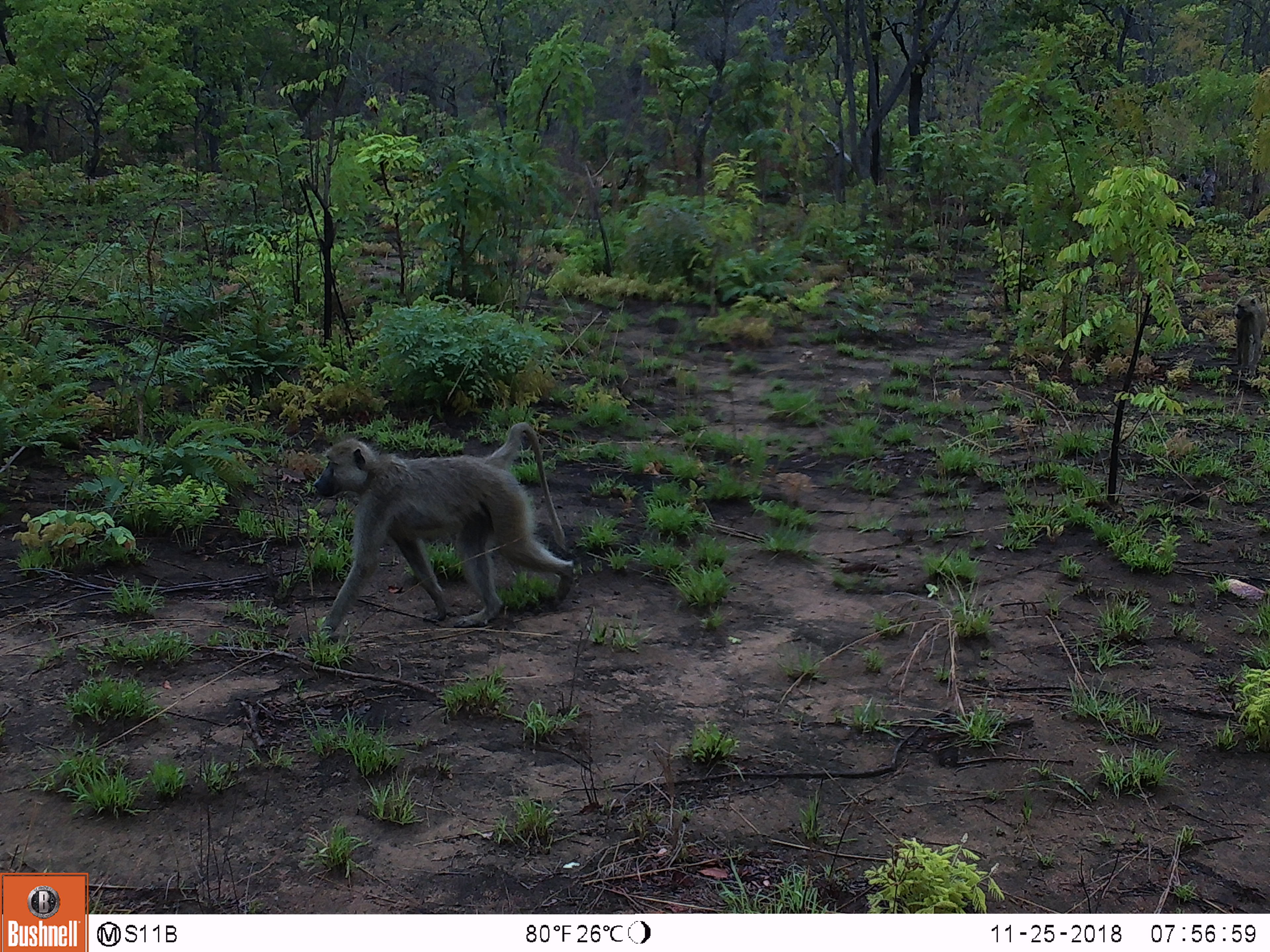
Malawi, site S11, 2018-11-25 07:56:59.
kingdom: Animalia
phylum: Chordata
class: Mammalia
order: Primates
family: Cercopithecidae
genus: Papio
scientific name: Papio cynocephalus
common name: yellow baboon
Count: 1.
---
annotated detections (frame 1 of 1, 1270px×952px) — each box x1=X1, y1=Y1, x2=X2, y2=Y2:
yellow baboon: x1=298, y1=411, x2=605, y2=628